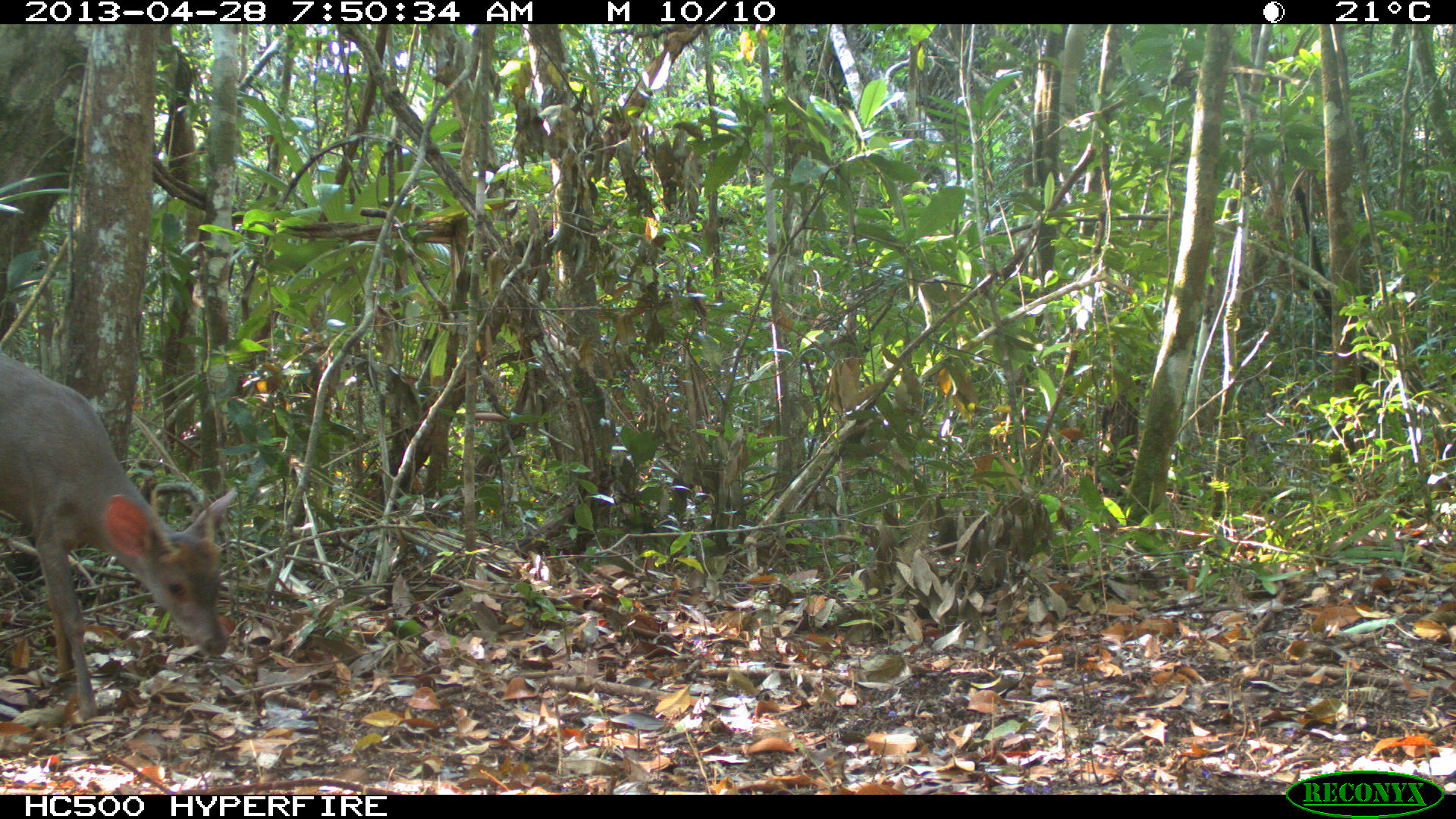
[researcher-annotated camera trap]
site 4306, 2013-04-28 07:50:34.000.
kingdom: Animalia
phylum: Chordata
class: Mammalia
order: Artiodactyla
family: Cervidae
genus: Odocoileus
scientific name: Odocoileus pandora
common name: yucatán brown brocket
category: mazama pandora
Mazama pandora (yucatán brown brocket) (Odocoileus pandora), count 1, sex male.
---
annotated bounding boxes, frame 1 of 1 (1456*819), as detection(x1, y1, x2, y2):
mazama pandora: detection(0, 351, 238, 716)